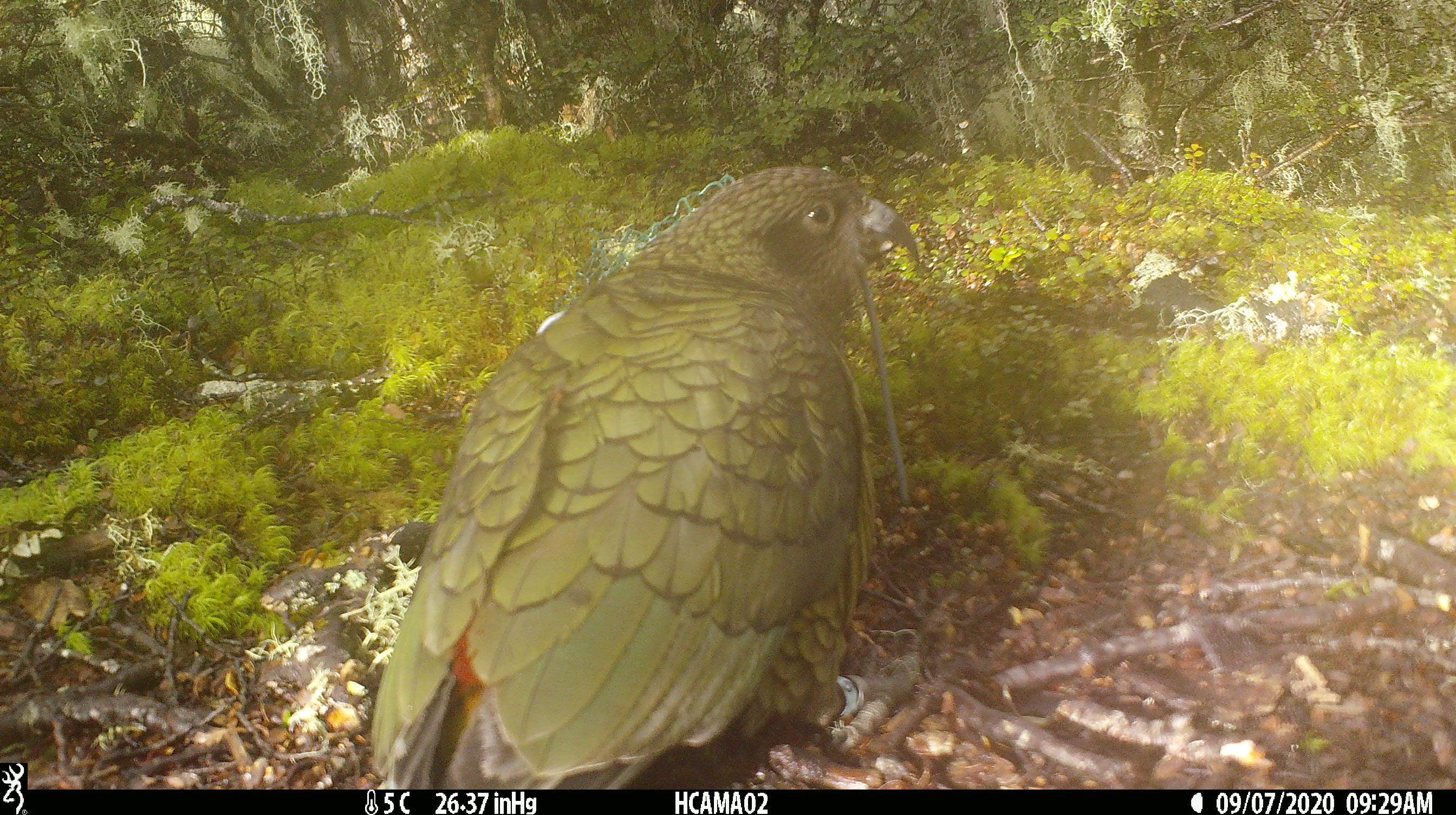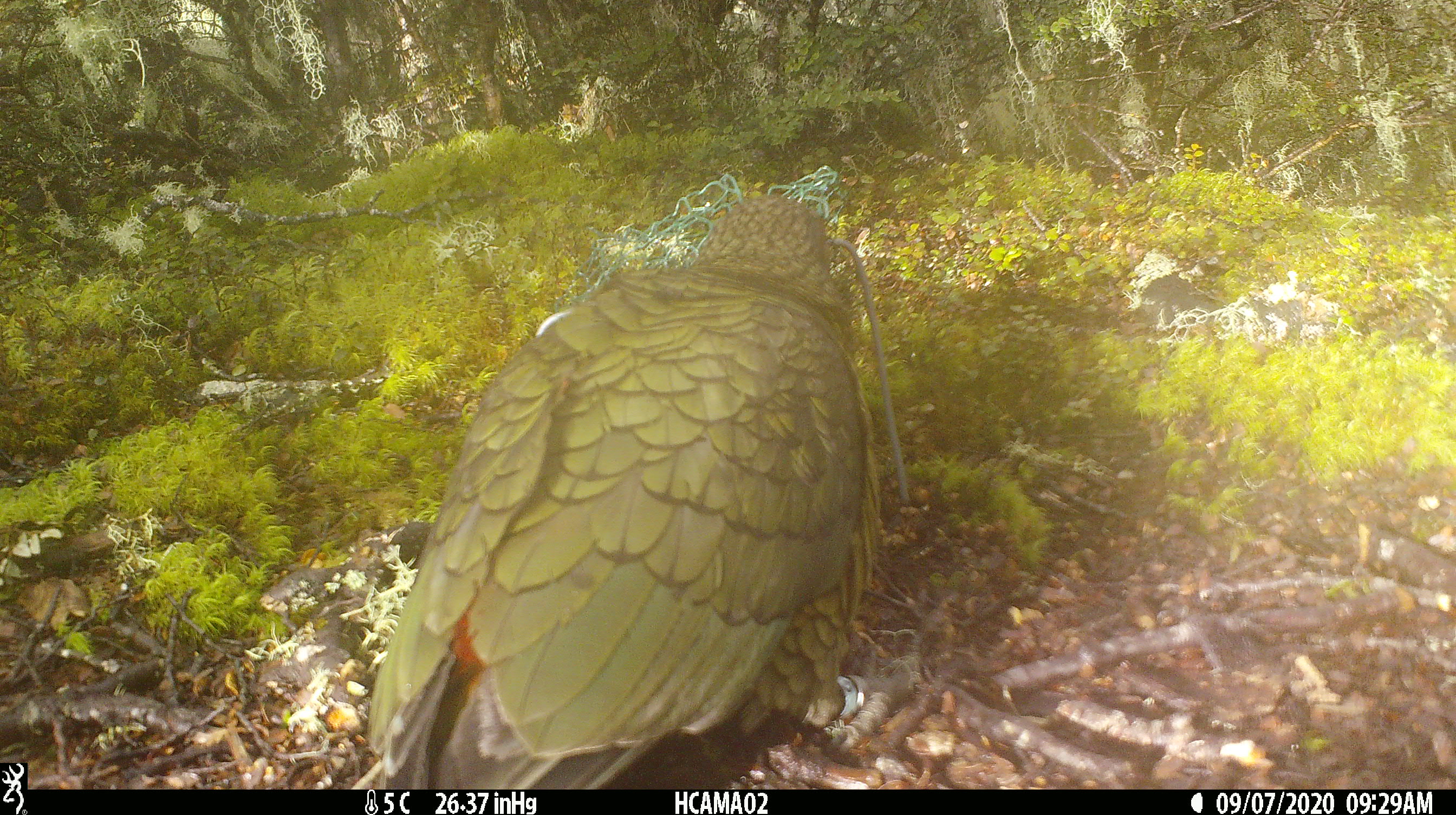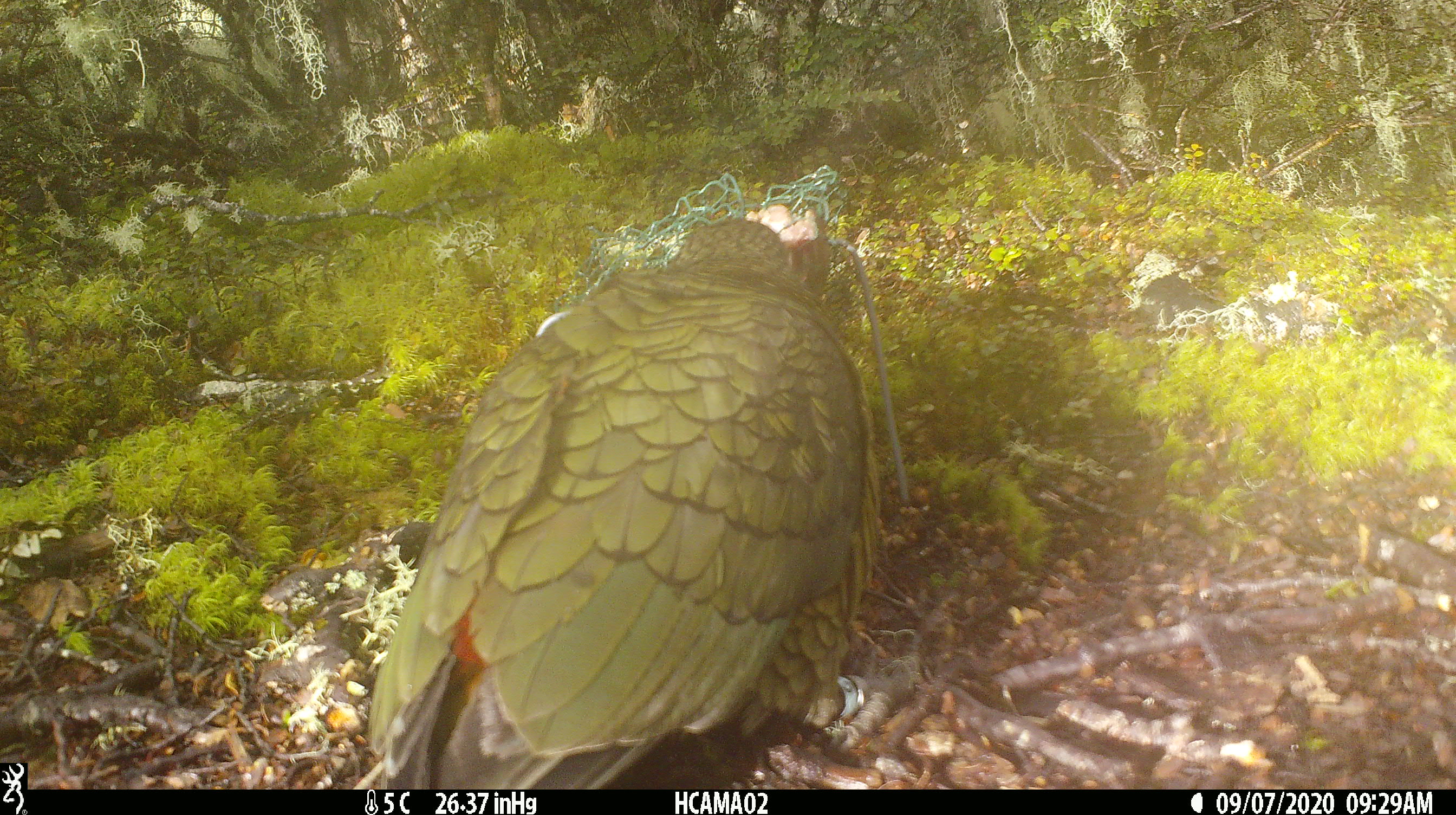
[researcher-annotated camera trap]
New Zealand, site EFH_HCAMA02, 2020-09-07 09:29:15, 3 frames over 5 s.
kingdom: Animalia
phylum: Chordata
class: Aves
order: Psittaciformes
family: Strigopidae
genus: Nestor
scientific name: Nestor notabilis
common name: kea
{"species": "kea (Nestor notabilis)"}